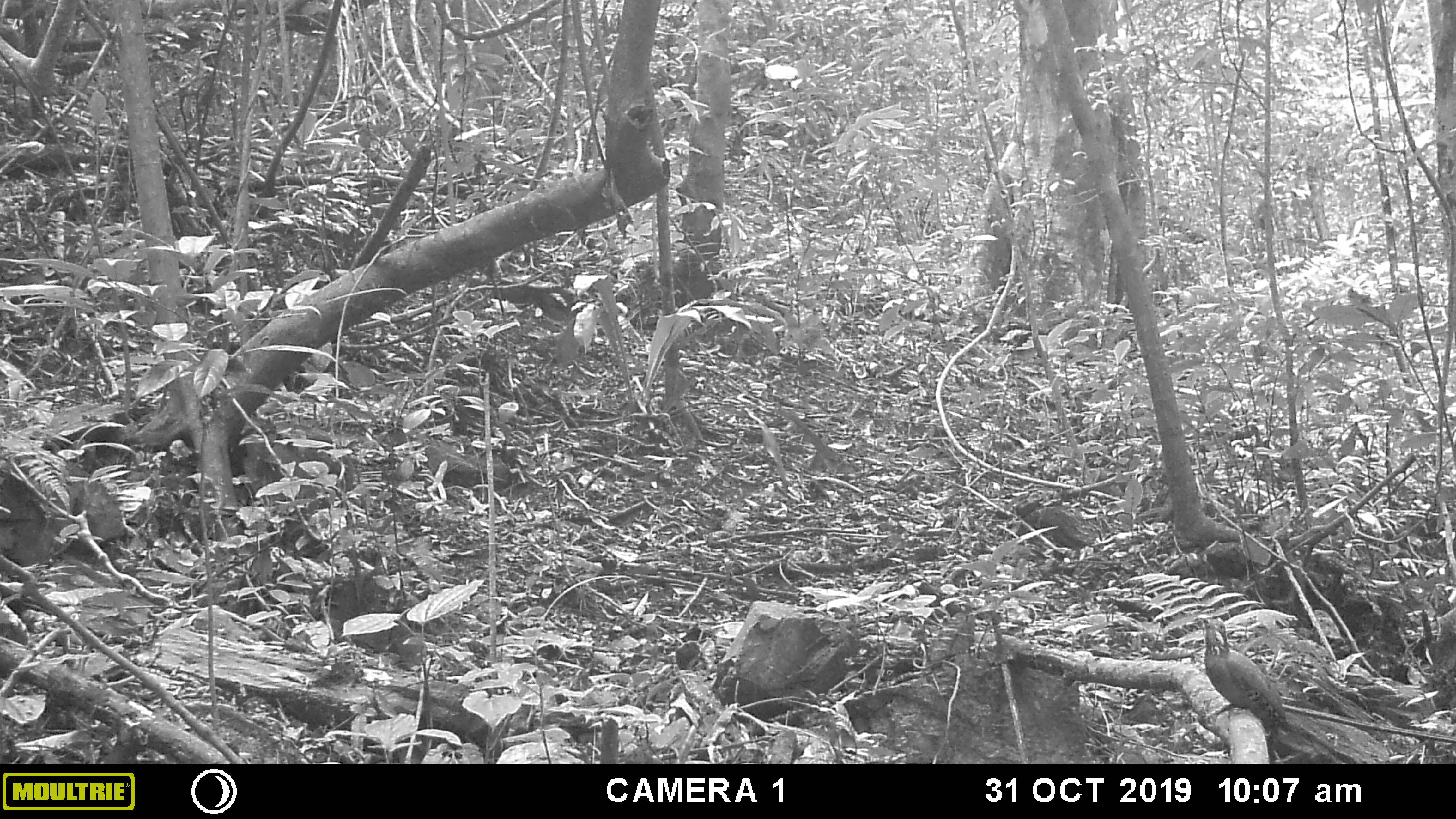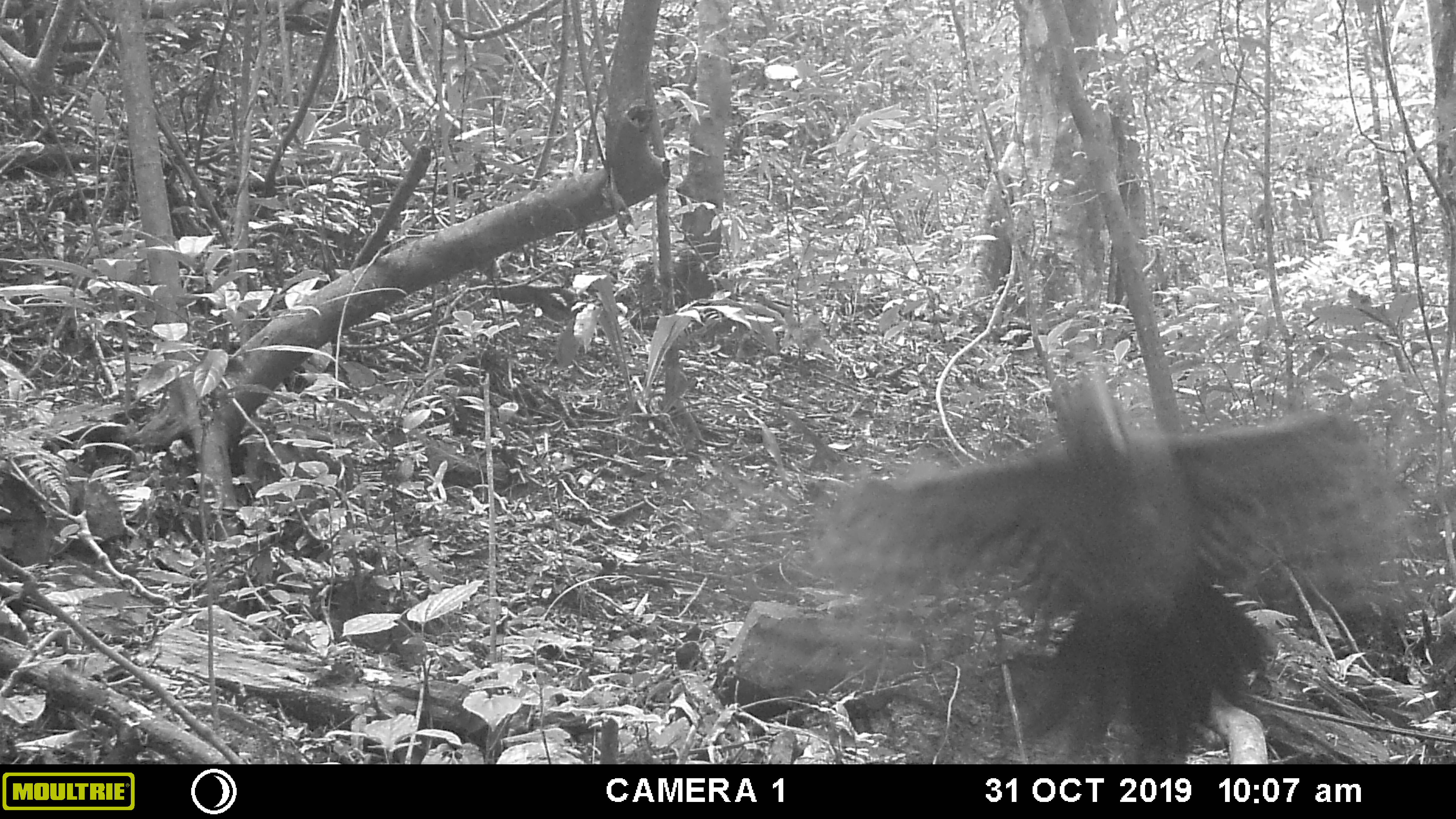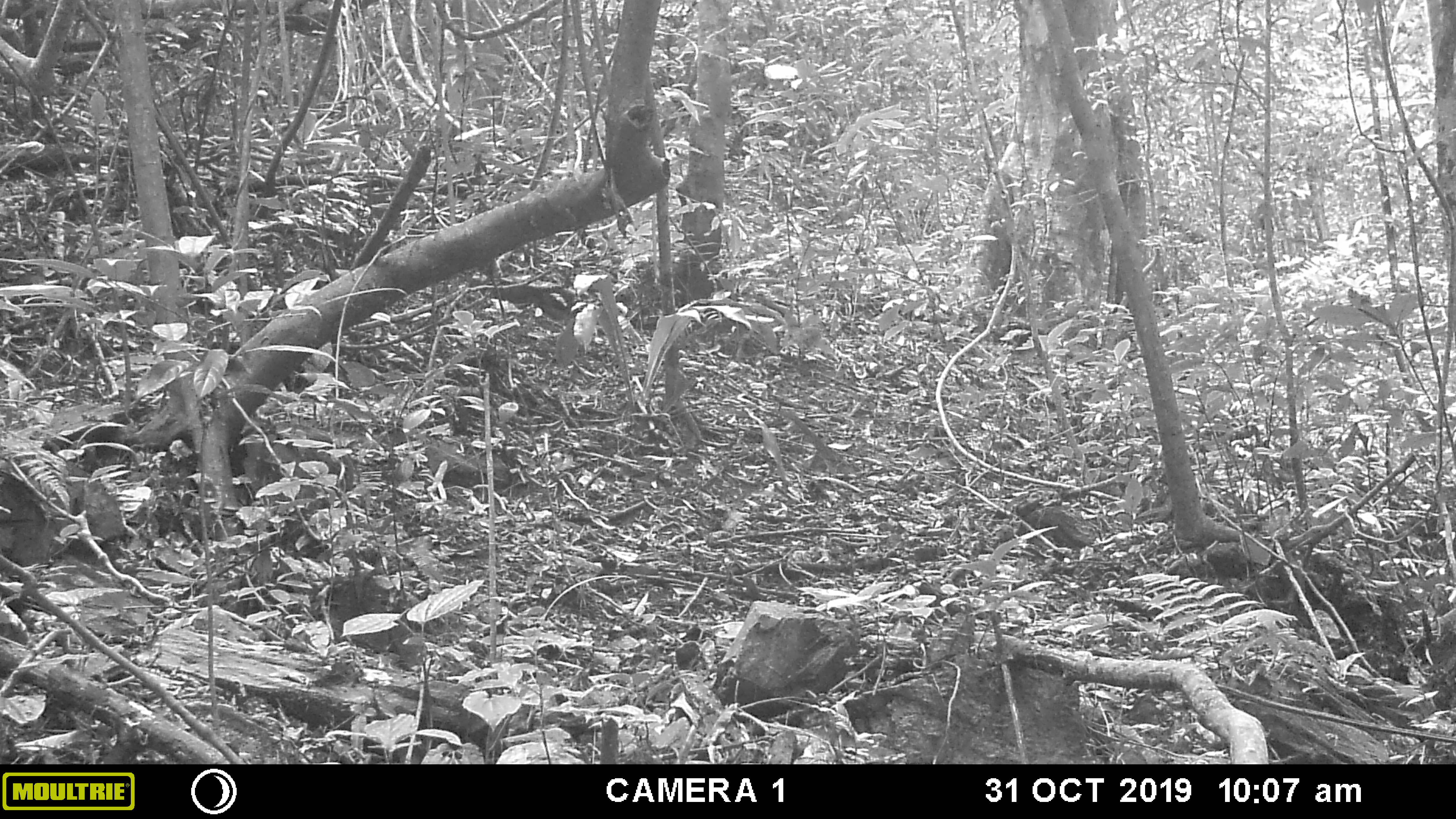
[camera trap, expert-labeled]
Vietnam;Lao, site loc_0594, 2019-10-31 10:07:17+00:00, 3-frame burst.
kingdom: Animalia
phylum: Chordata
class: Aves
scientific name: Aves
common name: bird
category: unidentified bird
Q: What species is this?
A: Unidentified bird (bird) (Aves).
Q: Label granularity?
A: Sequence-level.